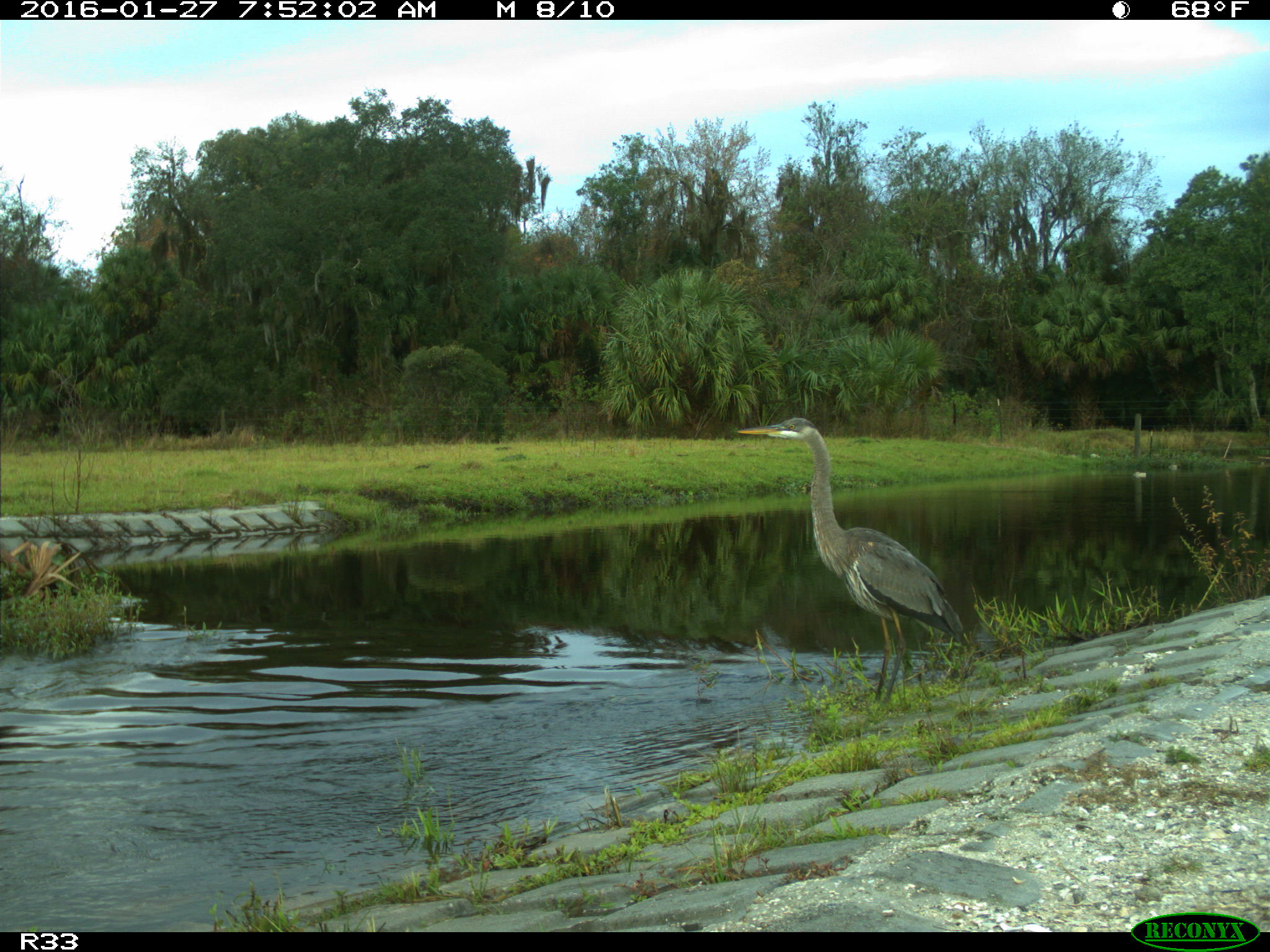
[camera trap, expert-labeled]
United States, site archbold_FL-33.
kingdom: Animalia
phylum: Chordata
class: Aves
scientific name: Aves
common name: birds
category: unidentified bird